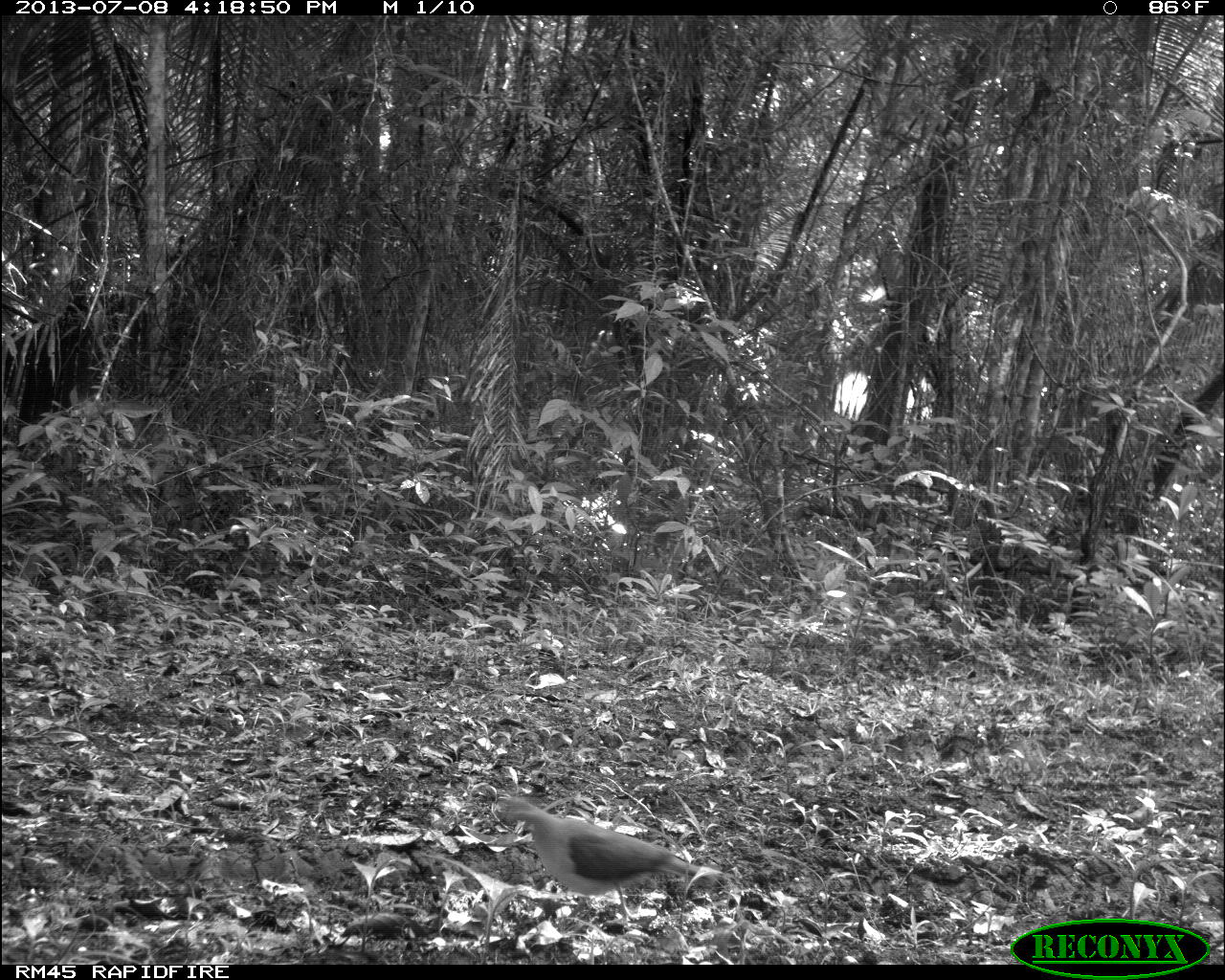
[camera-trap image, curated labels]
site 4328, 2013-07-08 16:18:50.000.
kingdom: Animalia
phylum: Chordata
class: Aves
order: Columbiformes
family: Columbidae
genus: Leptotila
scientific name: Leptotila plumbeiceps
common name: gray-headed dove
Leptotila plumbeiceps (gray-headed dove), count 1.